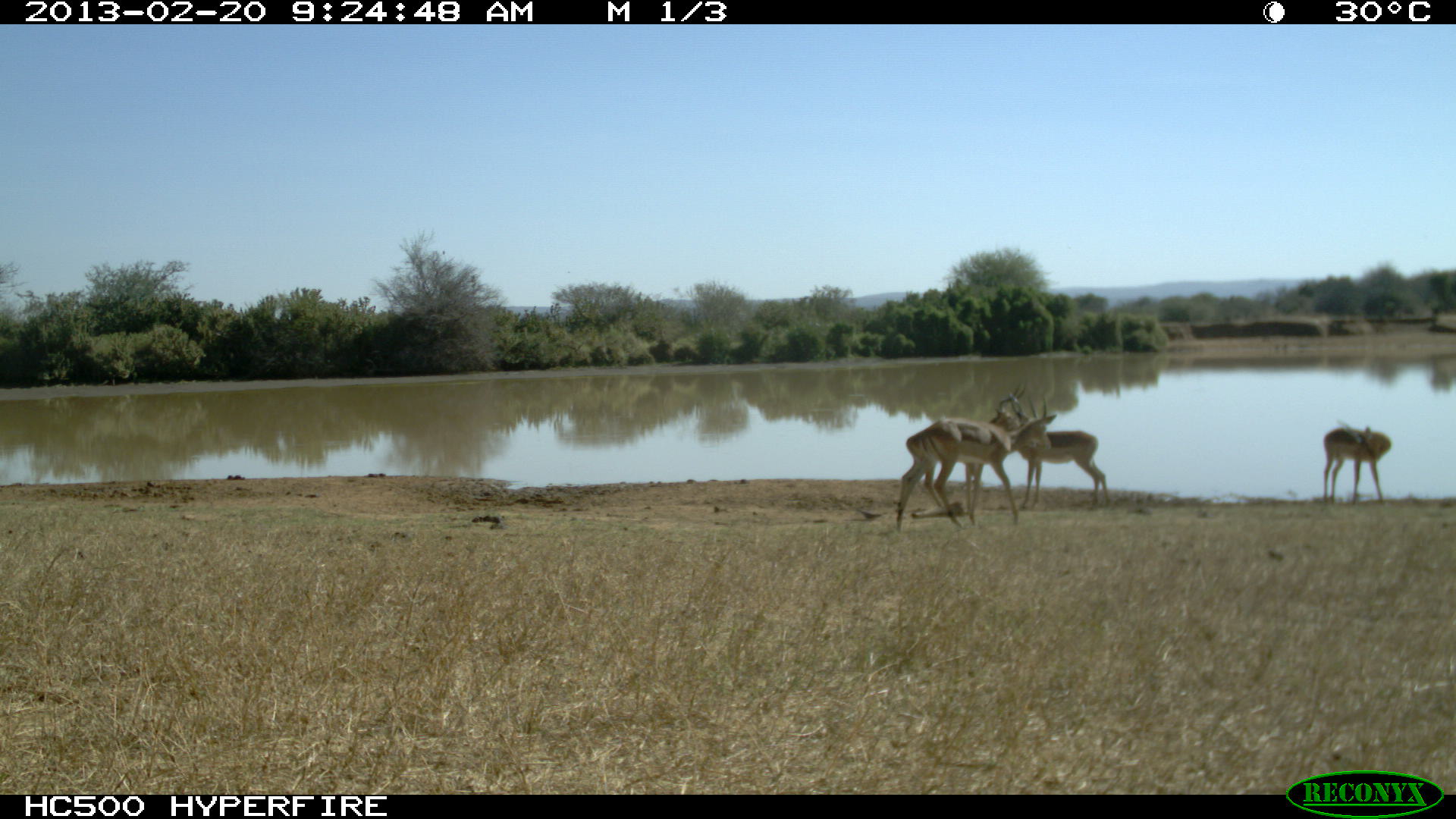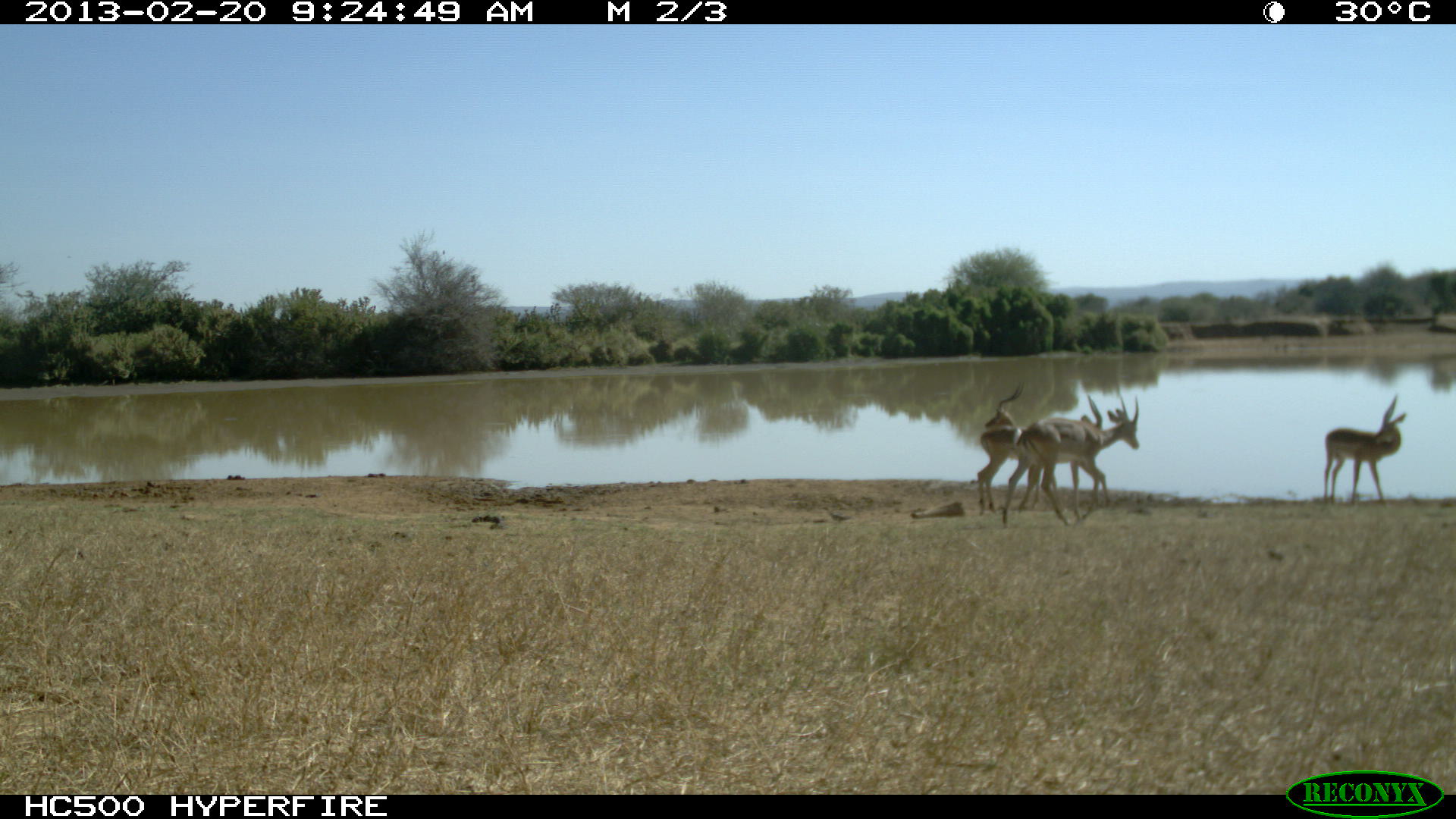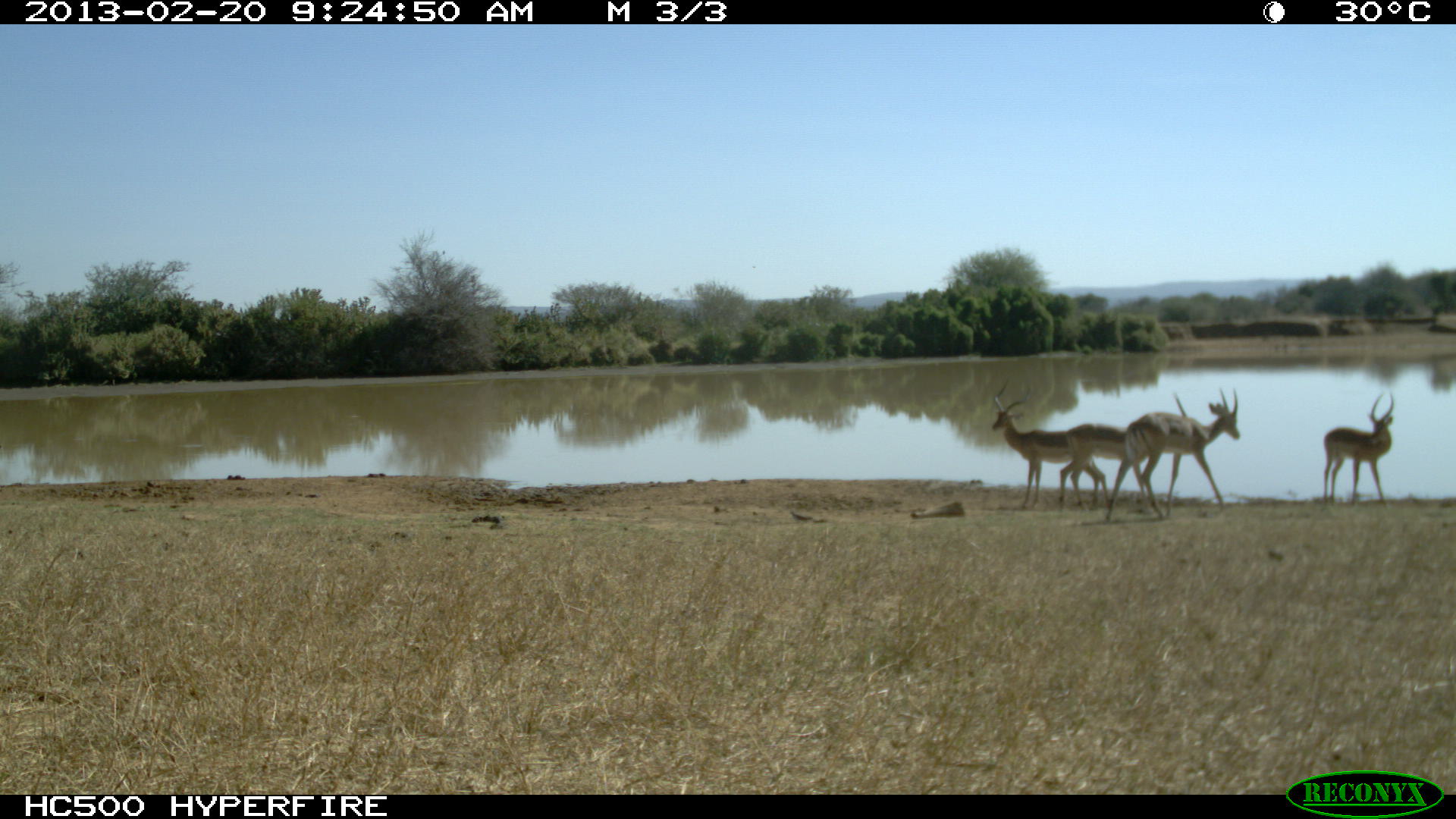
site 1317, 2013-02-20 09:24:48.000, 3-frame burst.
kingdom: Animalia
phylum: Chordata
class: Mammalia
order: Artiodactyla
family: Bovidae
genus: Aepyceros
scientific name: Aepyceros melampus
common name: impala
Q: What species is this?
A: Aepyceros melampus (impala).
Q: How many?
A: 4.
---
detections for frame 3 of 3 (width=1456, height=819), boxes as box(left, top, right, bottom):
aepyceros melampus: box(1102, 386, 1240, 521); box(990, 375, 1109, 512); box(1056, 393, 1188, 511); box(1322, 391, 1394, 505)